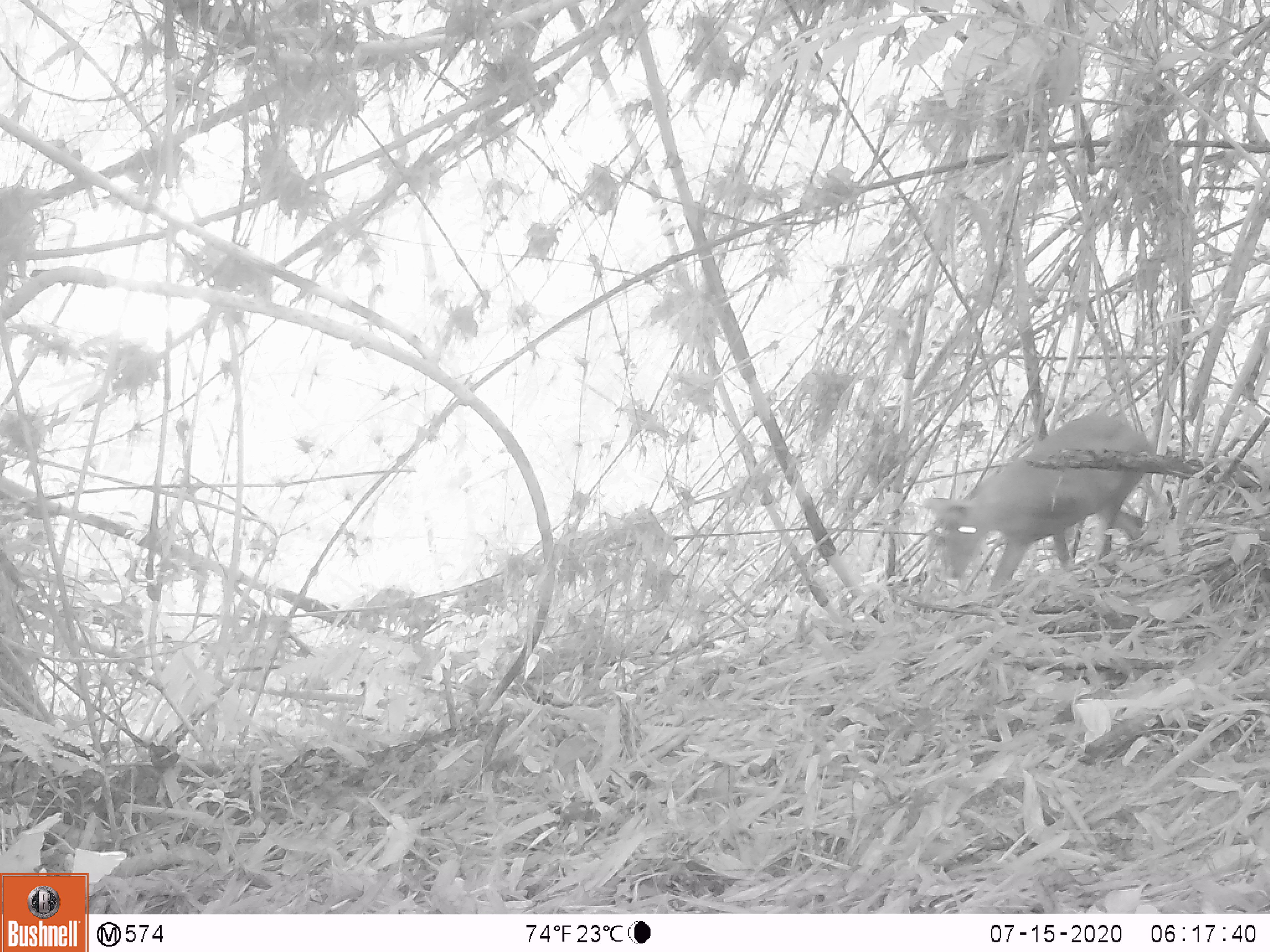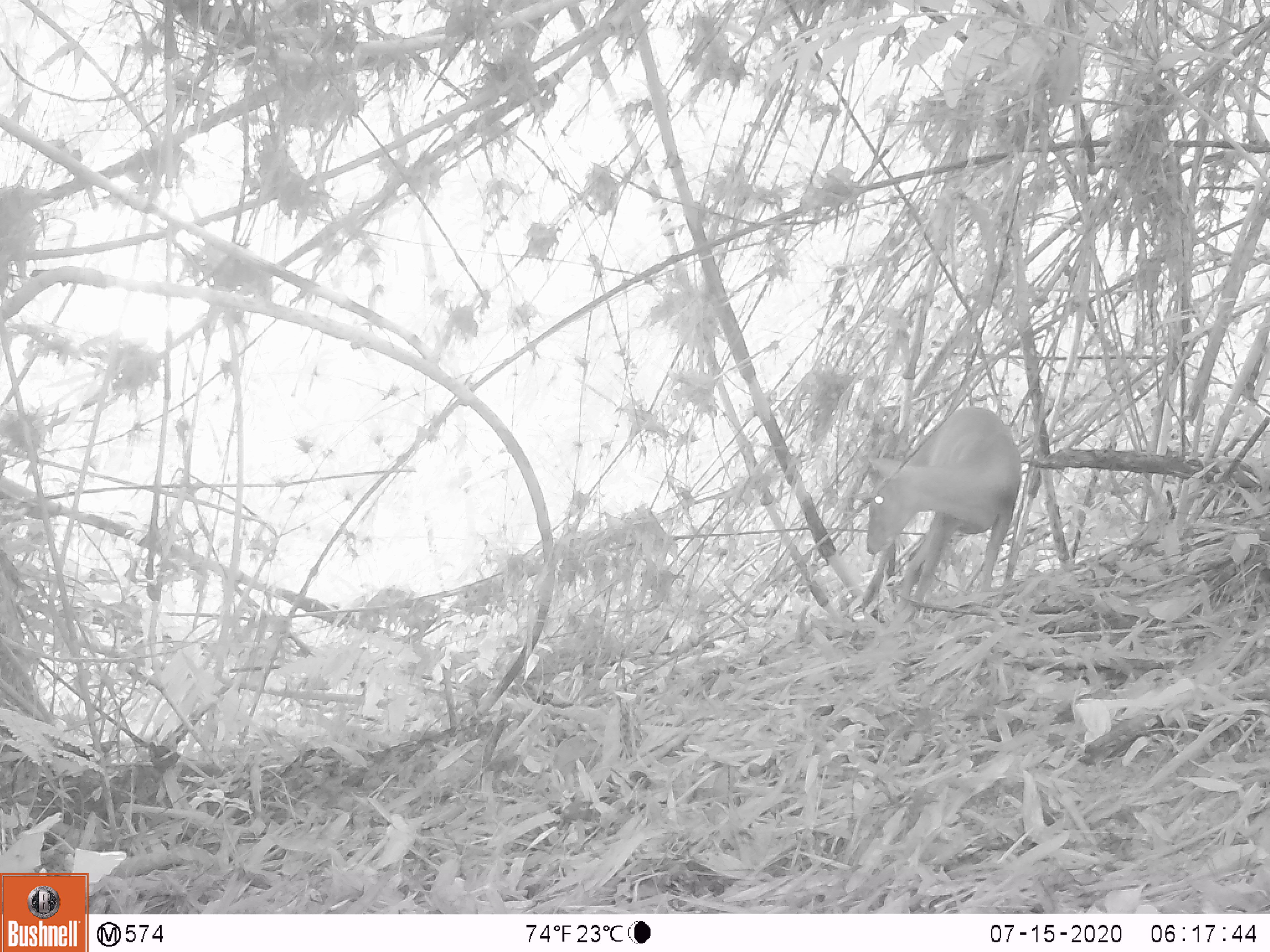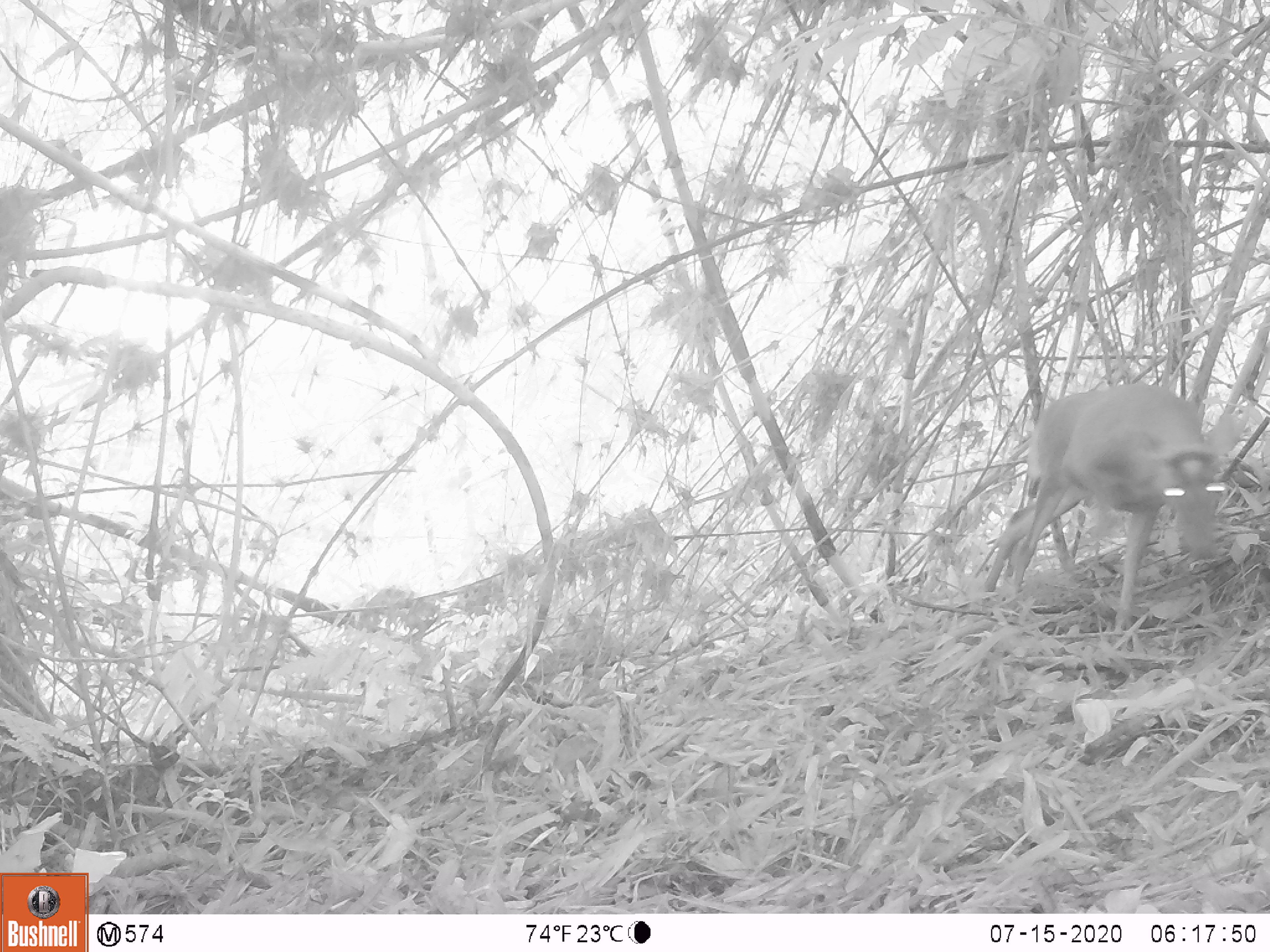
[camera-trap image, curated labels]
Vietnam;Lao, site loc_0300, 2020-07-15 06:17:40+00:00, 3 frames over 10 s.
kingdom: Animalia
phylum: Chordata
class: Mammalia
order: Artiodactyla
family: Cervidae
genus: Muntiacus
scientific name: Muntiacus rooseveltorum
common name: roosevelt's muntjac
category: roosevelts muntjac group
Roosevelts muntjac group (roosevelt's muntjac) (Muntiacus rooseveltorum). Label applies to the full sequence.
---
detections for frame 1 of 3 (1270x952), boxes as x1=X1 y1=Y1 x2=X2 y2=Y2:
roosevelts muntjac group: x1=920 y1=413 x2=1154 y2=591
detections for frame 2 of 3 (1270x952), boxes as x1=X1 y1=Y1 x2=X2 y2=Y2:
roosevelts muntjac group: x1=861 y1=406 x2=1022 y2=607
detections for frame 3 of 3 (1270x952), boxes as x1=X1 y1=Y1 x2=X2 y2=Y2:
roosevelts muntjac group: x1=982 y1=381 x2=1241 y2=635